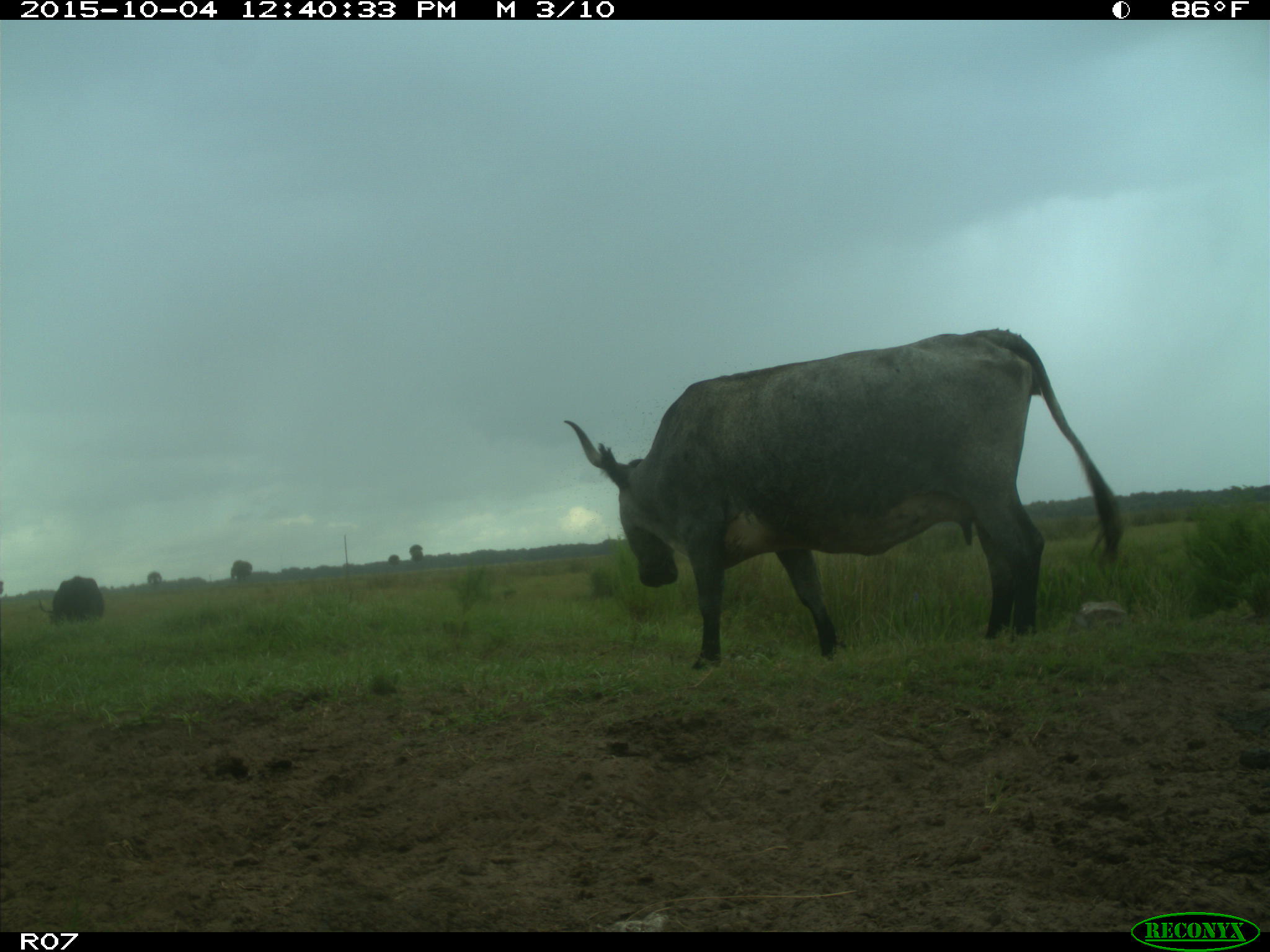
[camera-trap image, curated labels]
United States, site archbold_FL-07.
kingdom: Animalia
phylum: Chordata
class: Mammalia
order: Artiodactyla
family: Bovidae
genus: Bos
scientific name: Bos taurus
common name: domestic cow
Bos taurus (domestic cow).